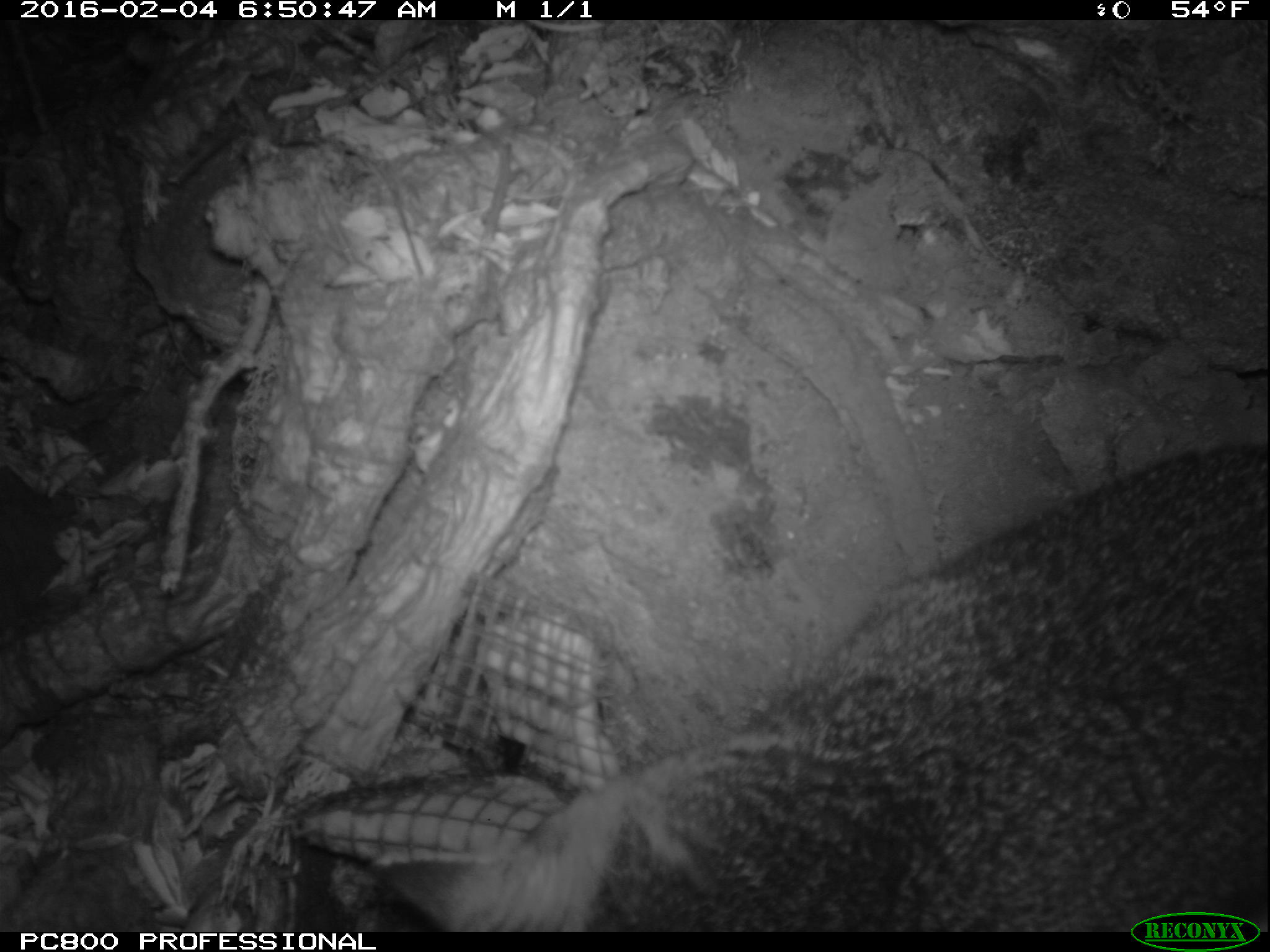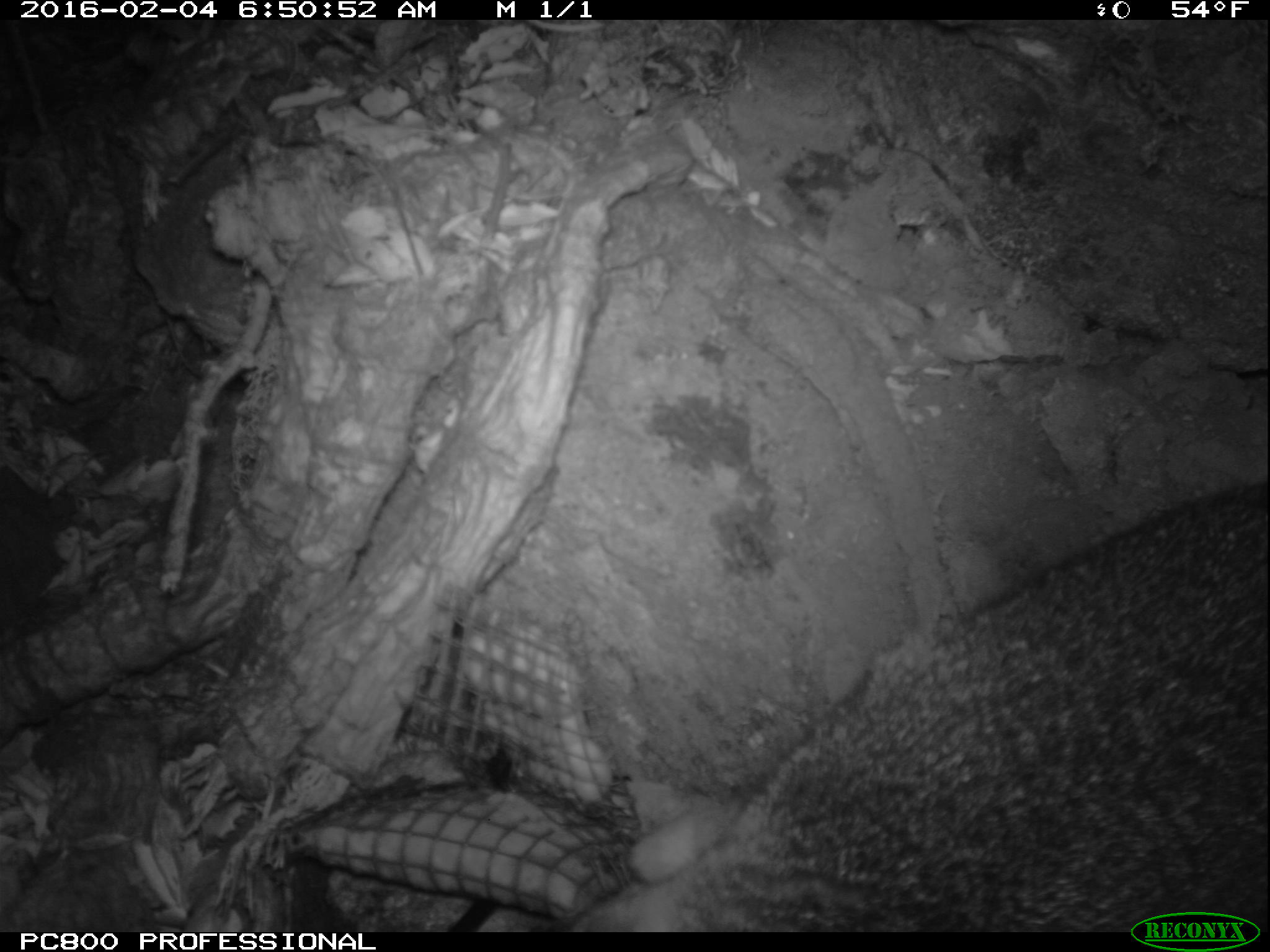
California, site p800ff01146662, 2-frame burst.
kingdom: Animalia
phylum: Chordata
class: Mammalia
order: Carnivora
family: Canidae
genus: Urocyon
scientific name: Urocyon littoralis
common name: island fox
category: fox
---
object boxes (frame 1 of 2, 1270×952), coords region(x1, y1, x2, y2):
fox: region(370, 440, 1268, 932)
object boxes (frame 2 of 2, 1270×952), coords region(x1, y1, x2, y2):
fox: region(563, 480, 1269, 932)